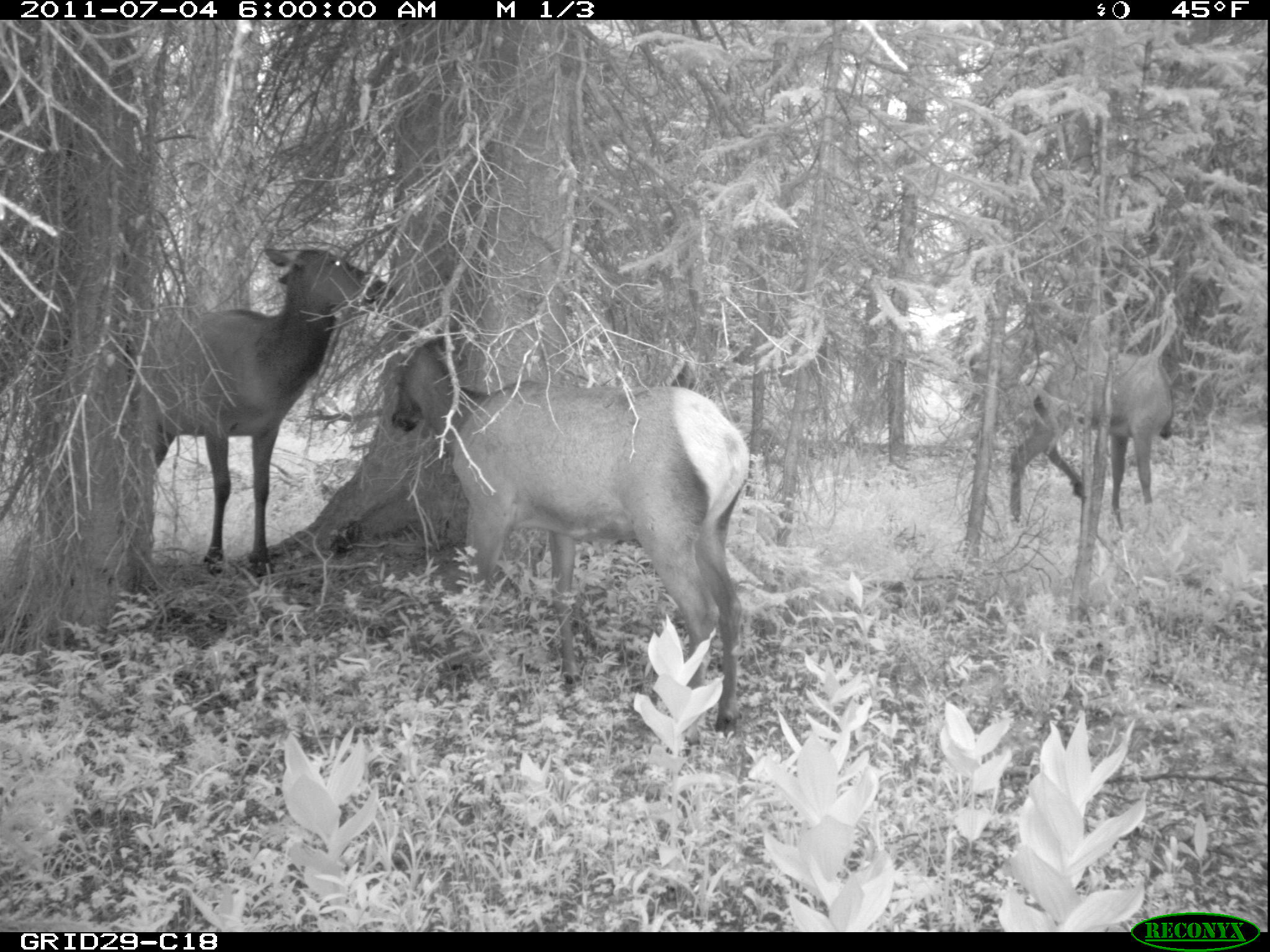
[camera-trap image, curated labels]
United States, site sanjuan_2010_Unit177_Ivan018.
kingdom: Animalia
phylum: Chordata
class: Mammalia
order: Artiodactyla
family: Cervidae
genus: Cervus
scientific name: Cervus elaphus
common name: red deer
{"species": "Cervus elaphus (red deer)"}